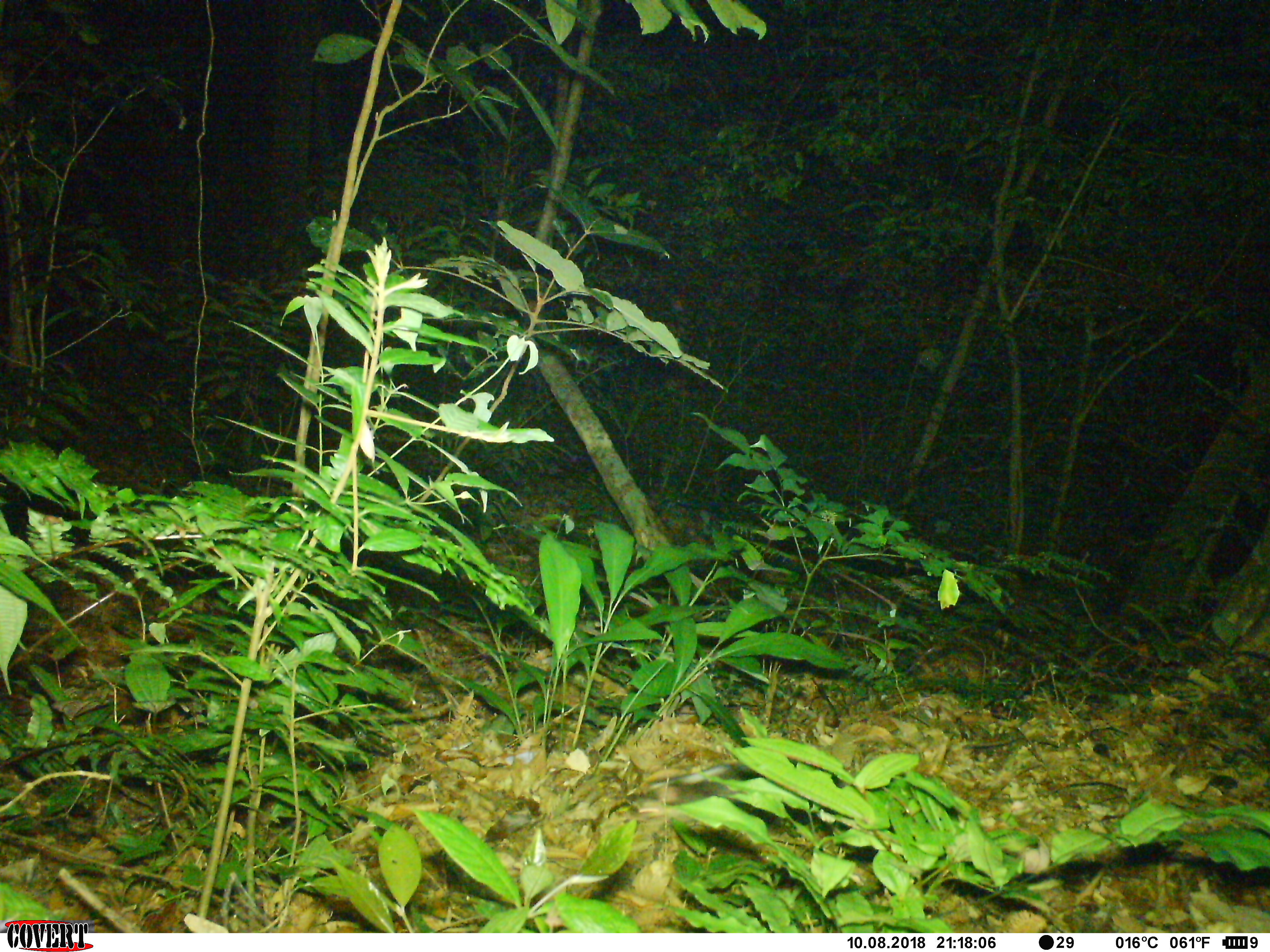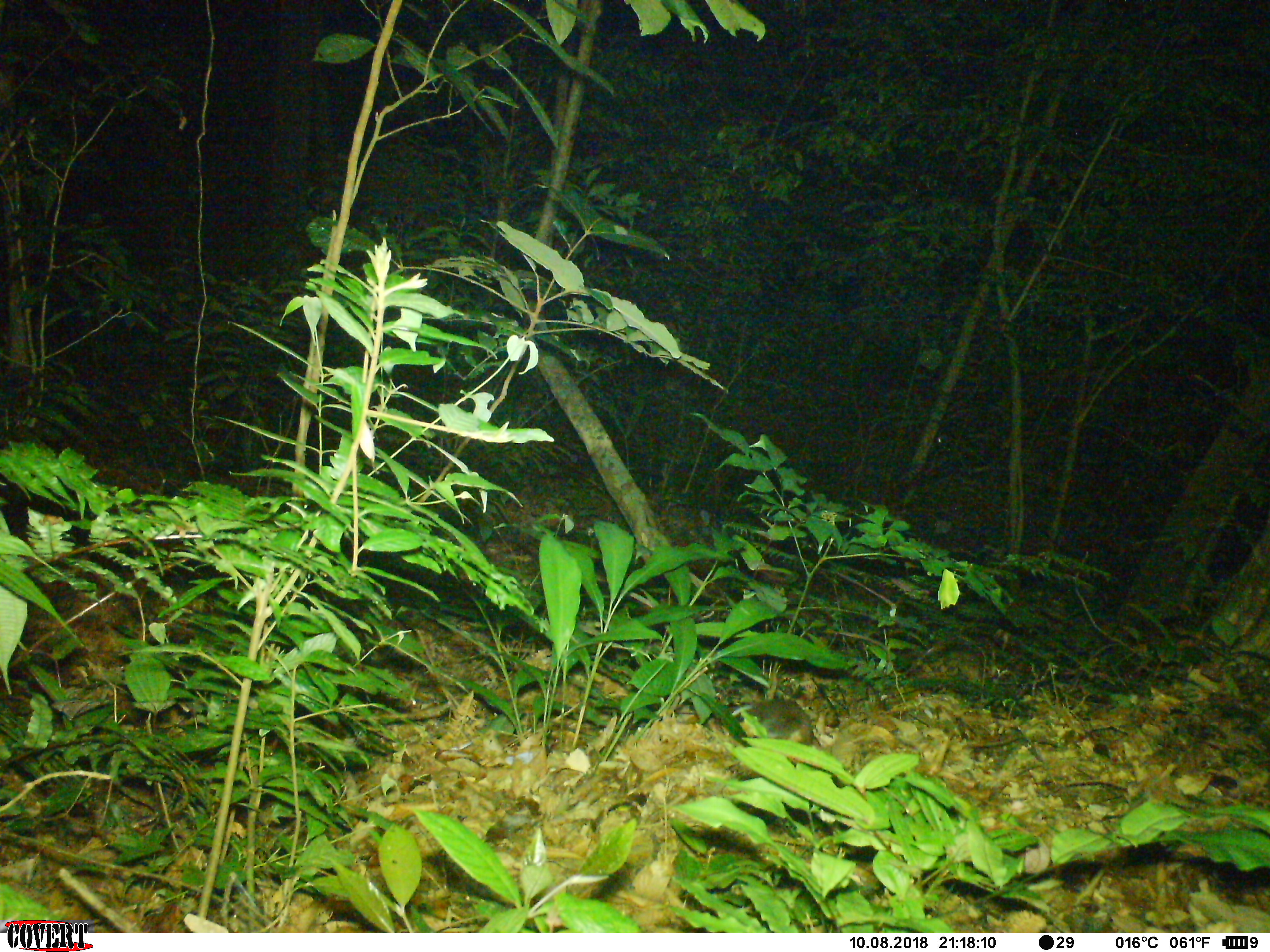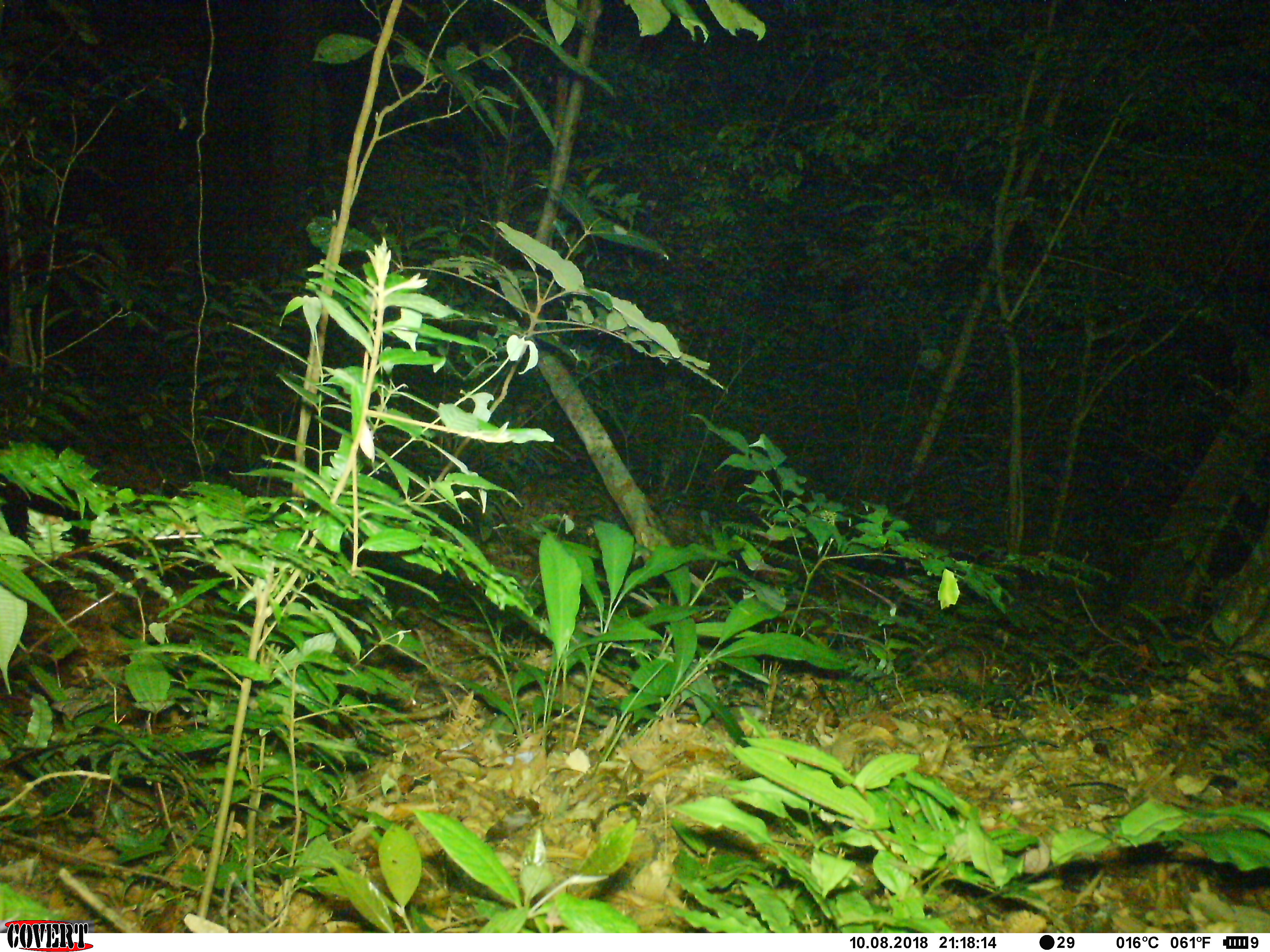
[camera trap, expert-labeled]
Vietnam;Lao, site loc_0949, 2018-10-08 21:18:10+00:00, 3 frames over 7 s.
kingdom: Animalia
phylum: Chordata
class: Mammalia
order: Carnivora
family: Mustelidae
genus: Melogale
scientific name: Melogale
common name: ferret badger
Ferret badger (Melogale). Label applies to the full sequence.